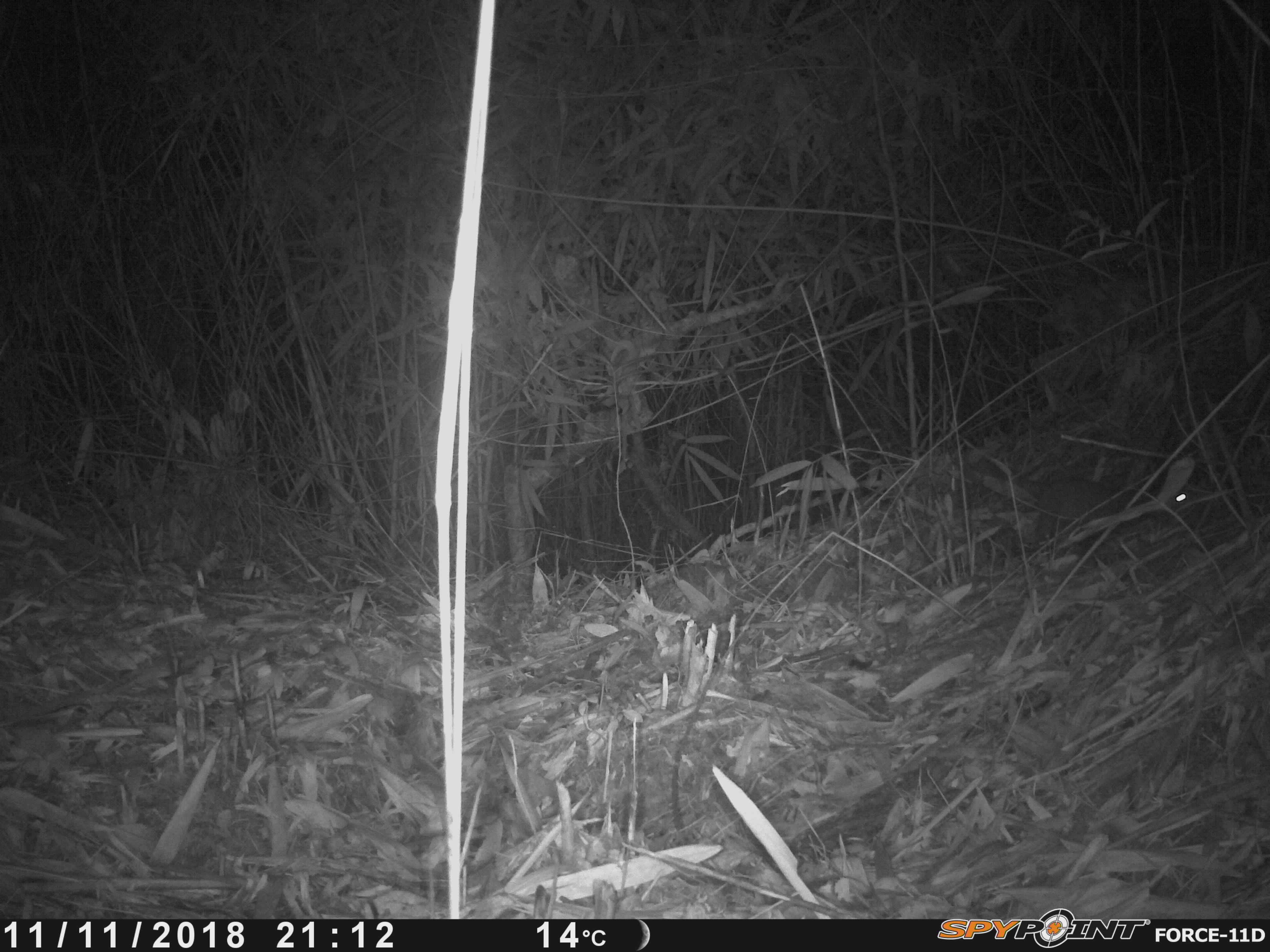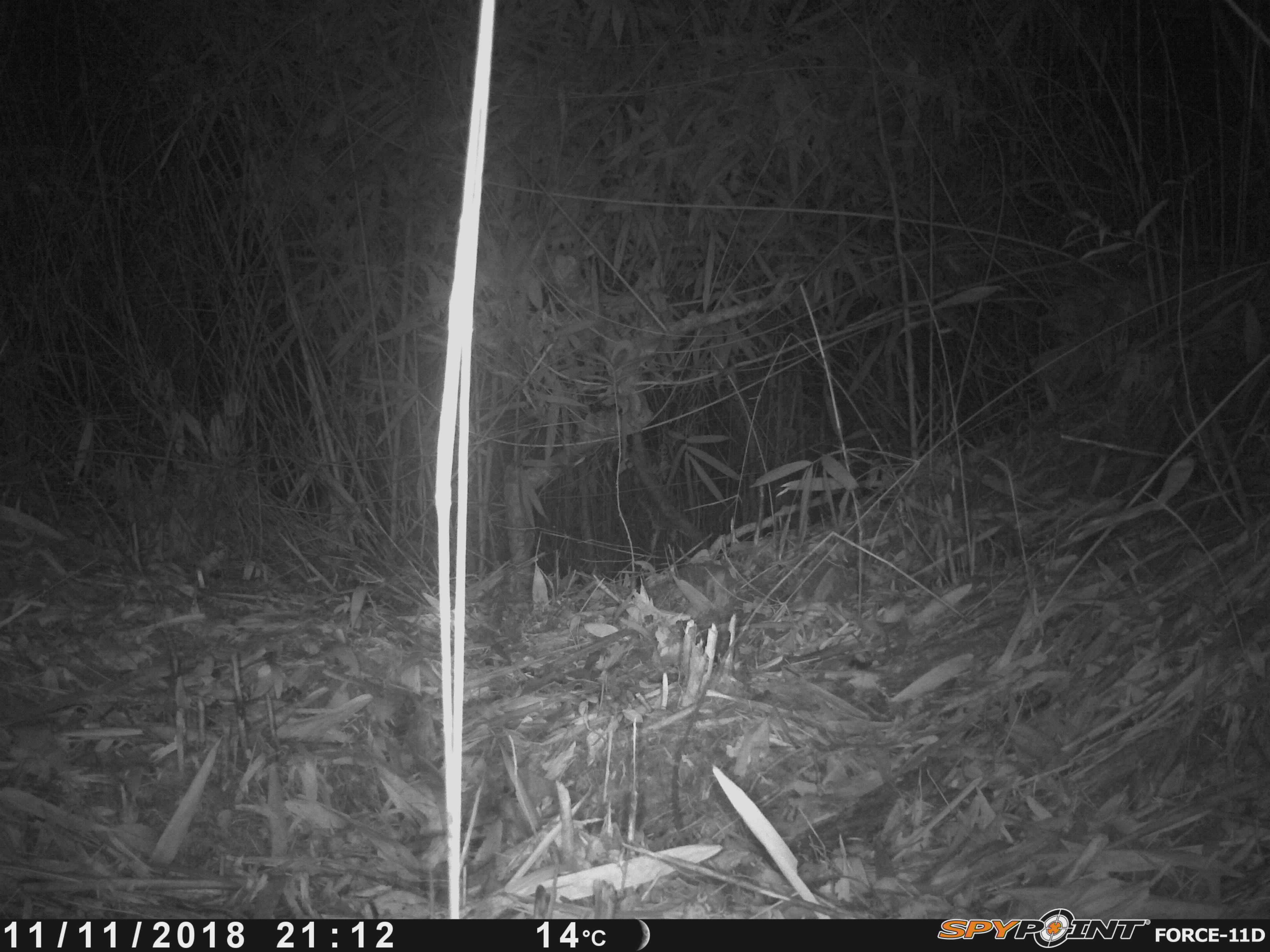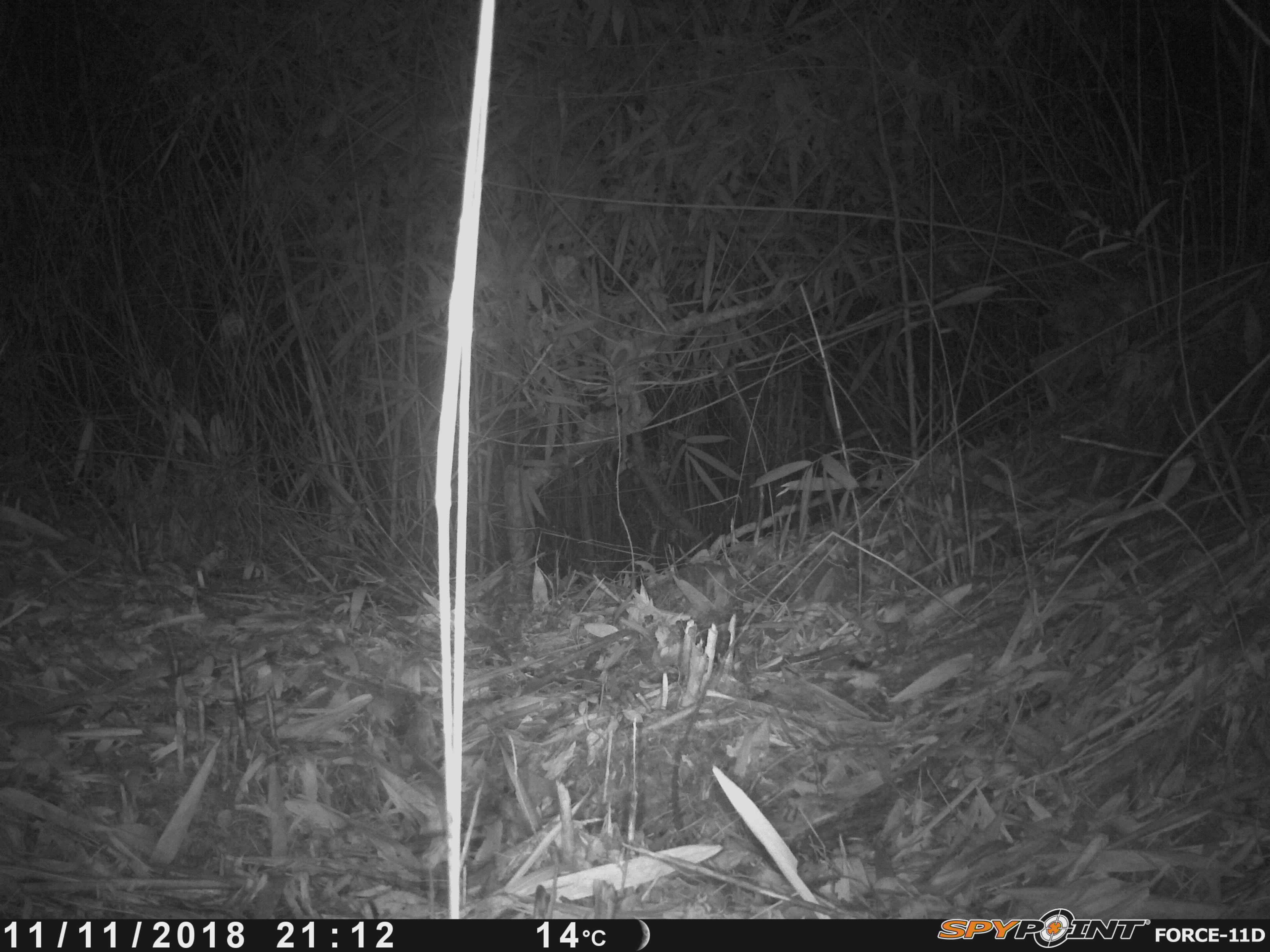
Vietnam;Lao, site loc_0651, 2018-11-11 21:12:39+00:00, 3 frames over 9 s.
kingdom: Animalia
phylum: Chordata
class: Mammalia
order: Rodentia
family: Muridae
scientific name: Muridae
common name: old-world mice and rats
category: unidentified murid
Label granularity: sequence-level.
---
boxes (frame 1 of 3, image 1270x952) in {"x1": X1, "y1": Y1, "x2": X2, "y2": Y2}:
unidentified murid: {"x1": 1034, "y1": 475, "x2": 1200, "y2": 558}